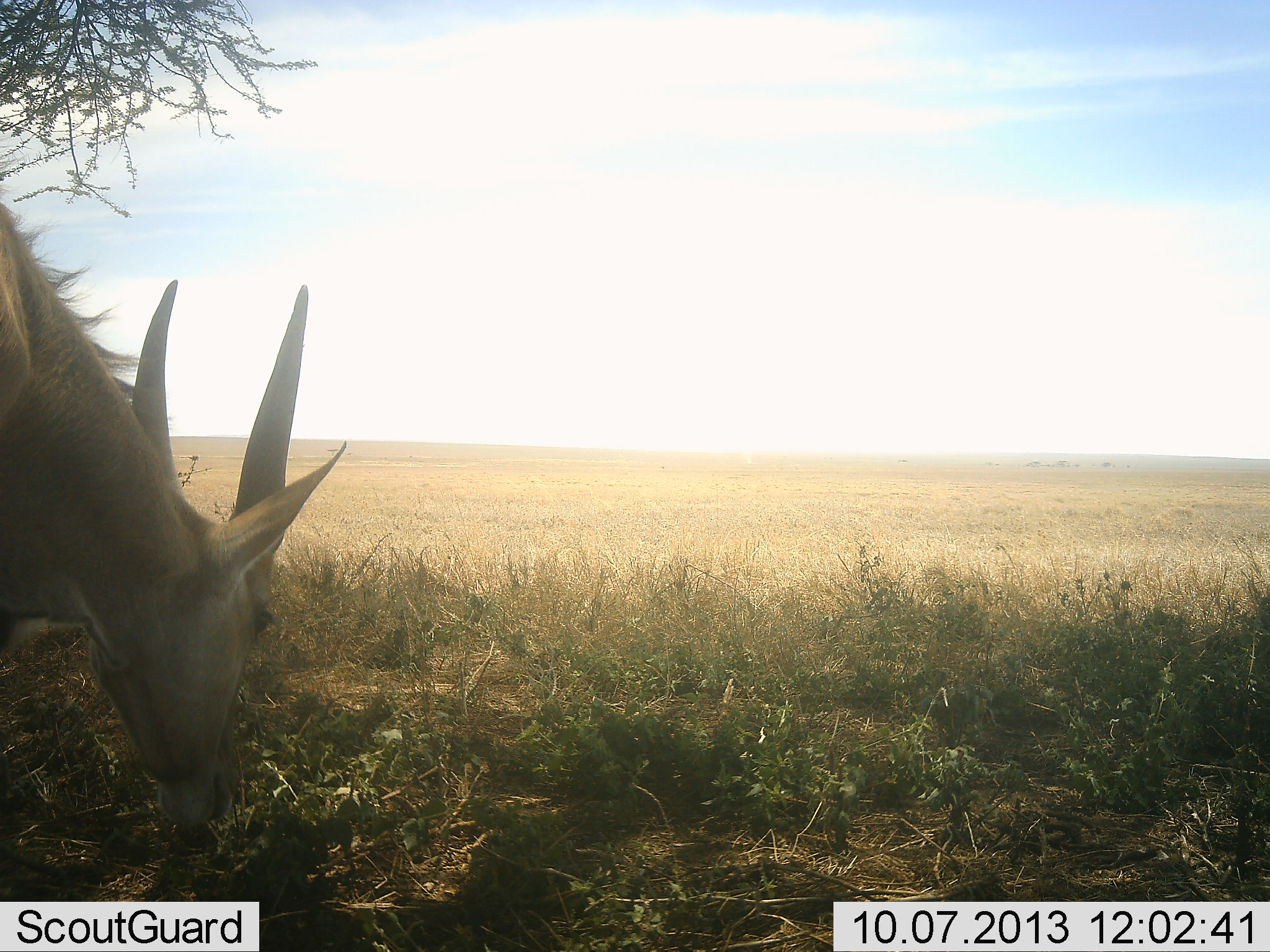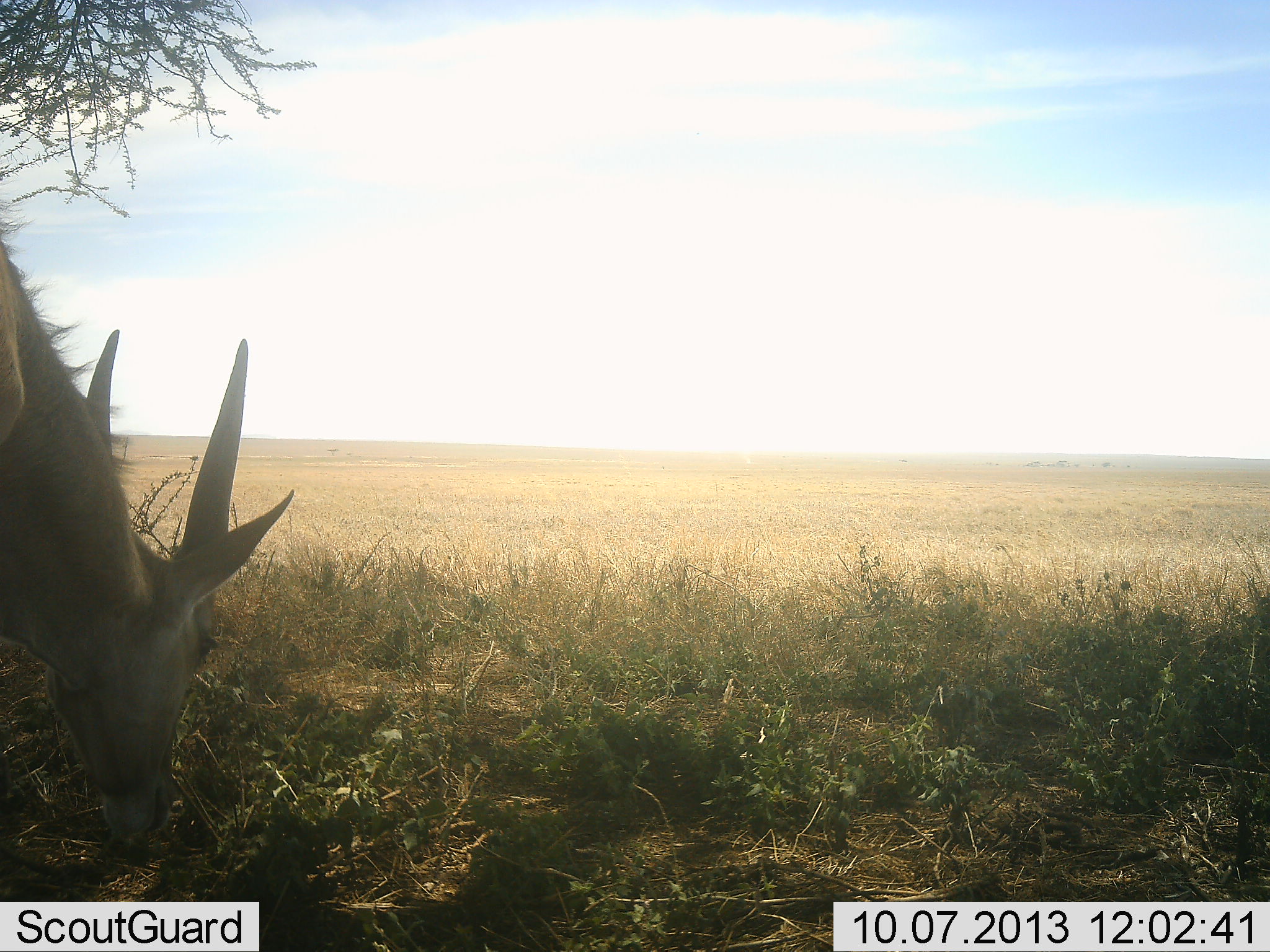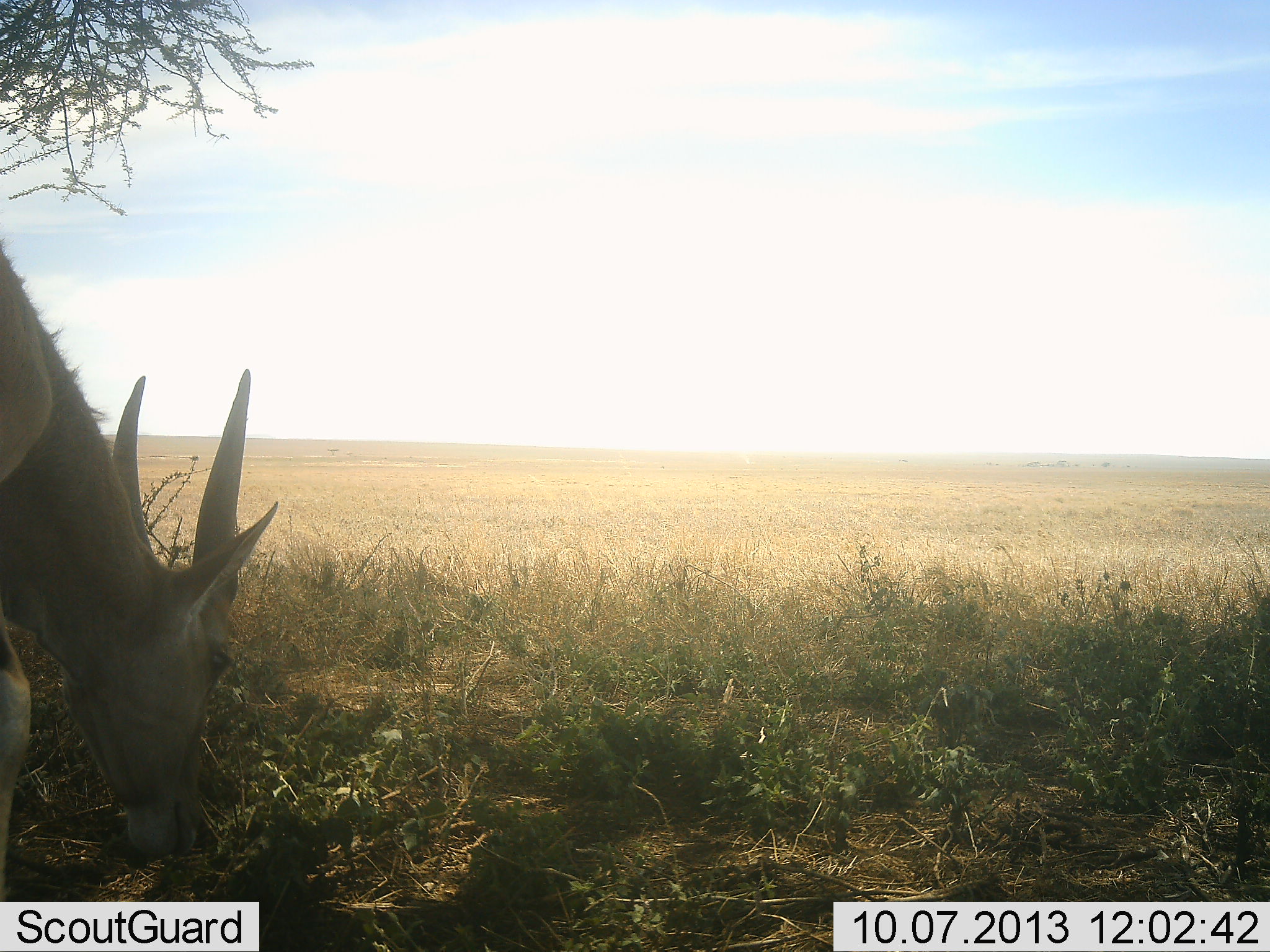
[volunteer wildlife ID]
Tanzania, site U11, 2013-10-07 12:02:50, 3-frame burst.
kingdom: Animalia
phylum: Chordata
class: Mammalia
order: Artiodactyla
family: Bovidae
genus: Tragelaphus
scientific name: Tragelaphus oryx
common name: eland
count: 1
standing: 19%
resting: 0%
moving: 0%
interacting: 0%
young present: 0%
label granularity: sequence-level